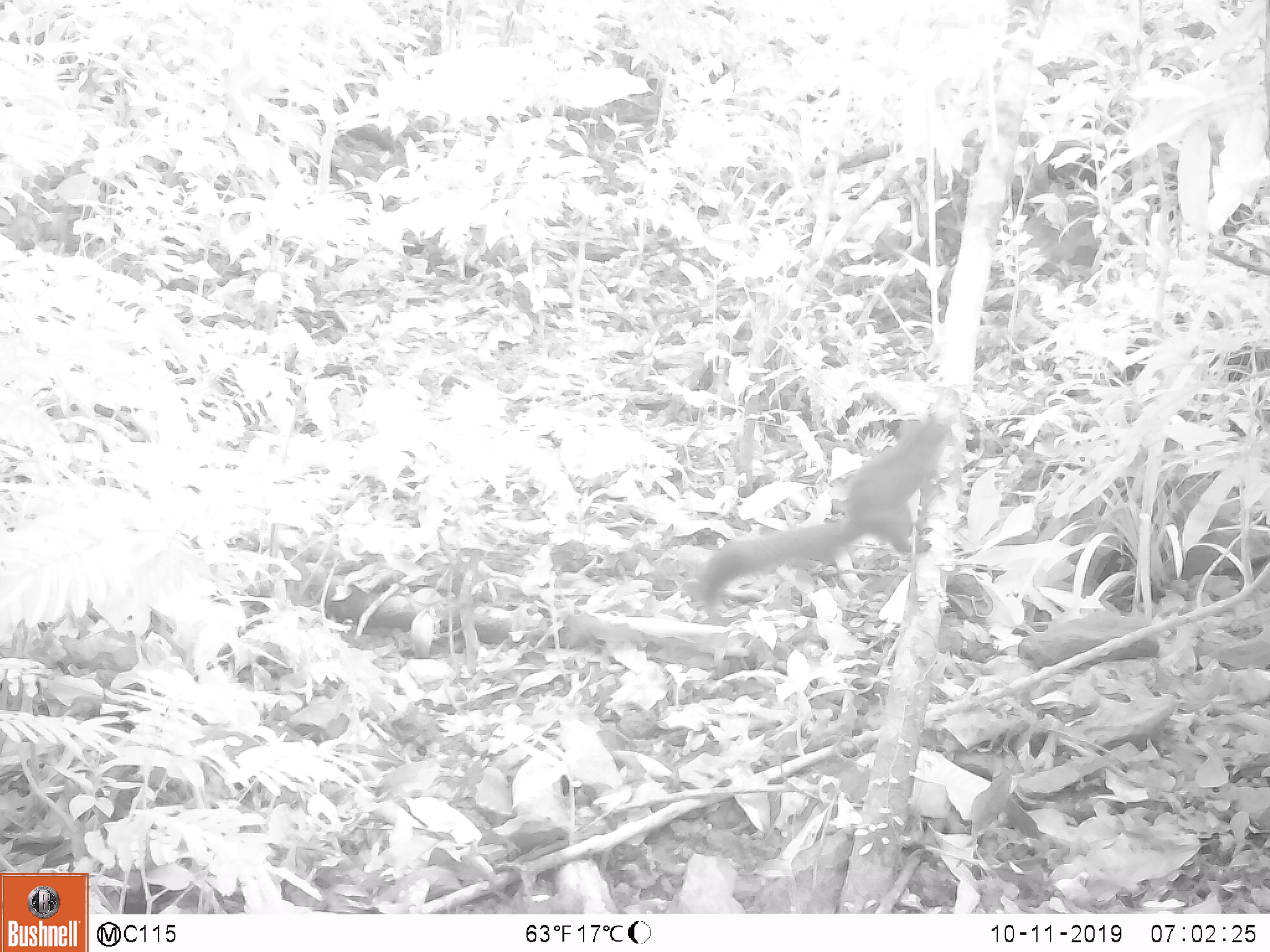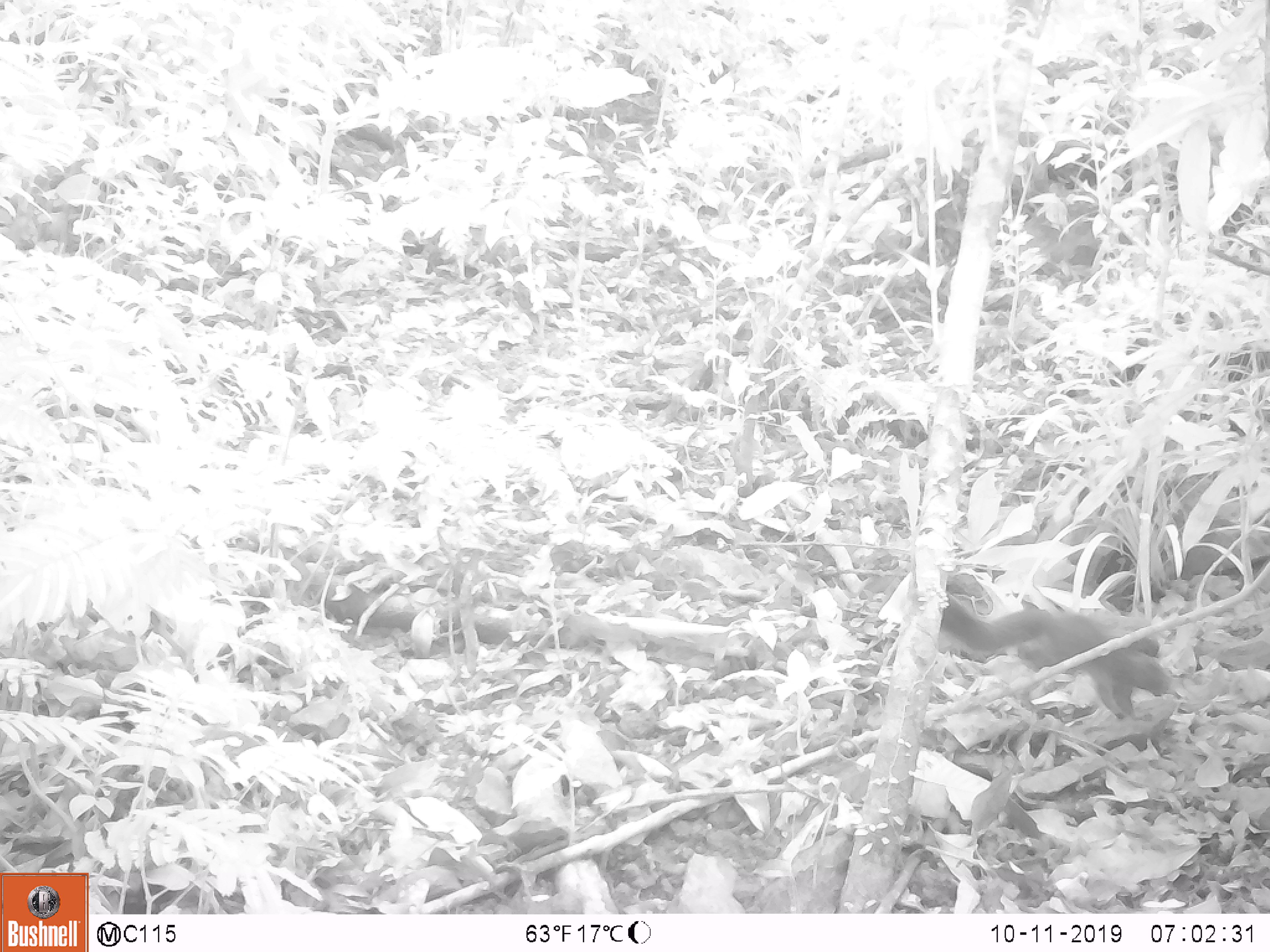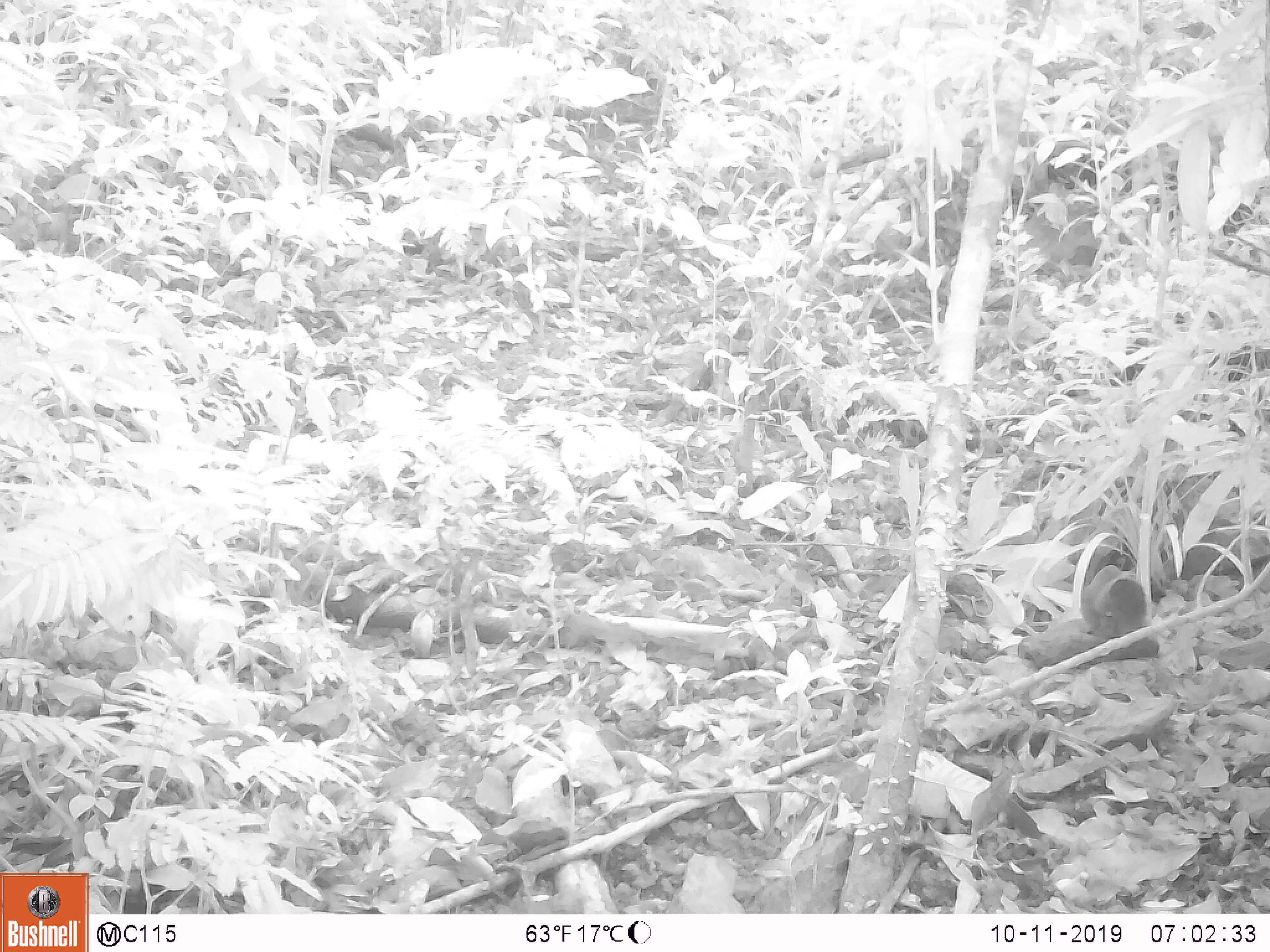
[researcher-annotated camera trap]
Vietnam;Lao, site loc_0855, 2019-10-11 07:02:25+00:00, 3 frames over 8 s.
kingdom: Animalia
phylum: Chordata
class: Mammalia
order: Rodentia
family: Sciuridae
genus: Sciurus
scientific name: Sciurus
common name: squirrel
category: unidentified squirrel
Unidentified squirrel (squirrel) (Sciurus). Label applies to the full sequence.